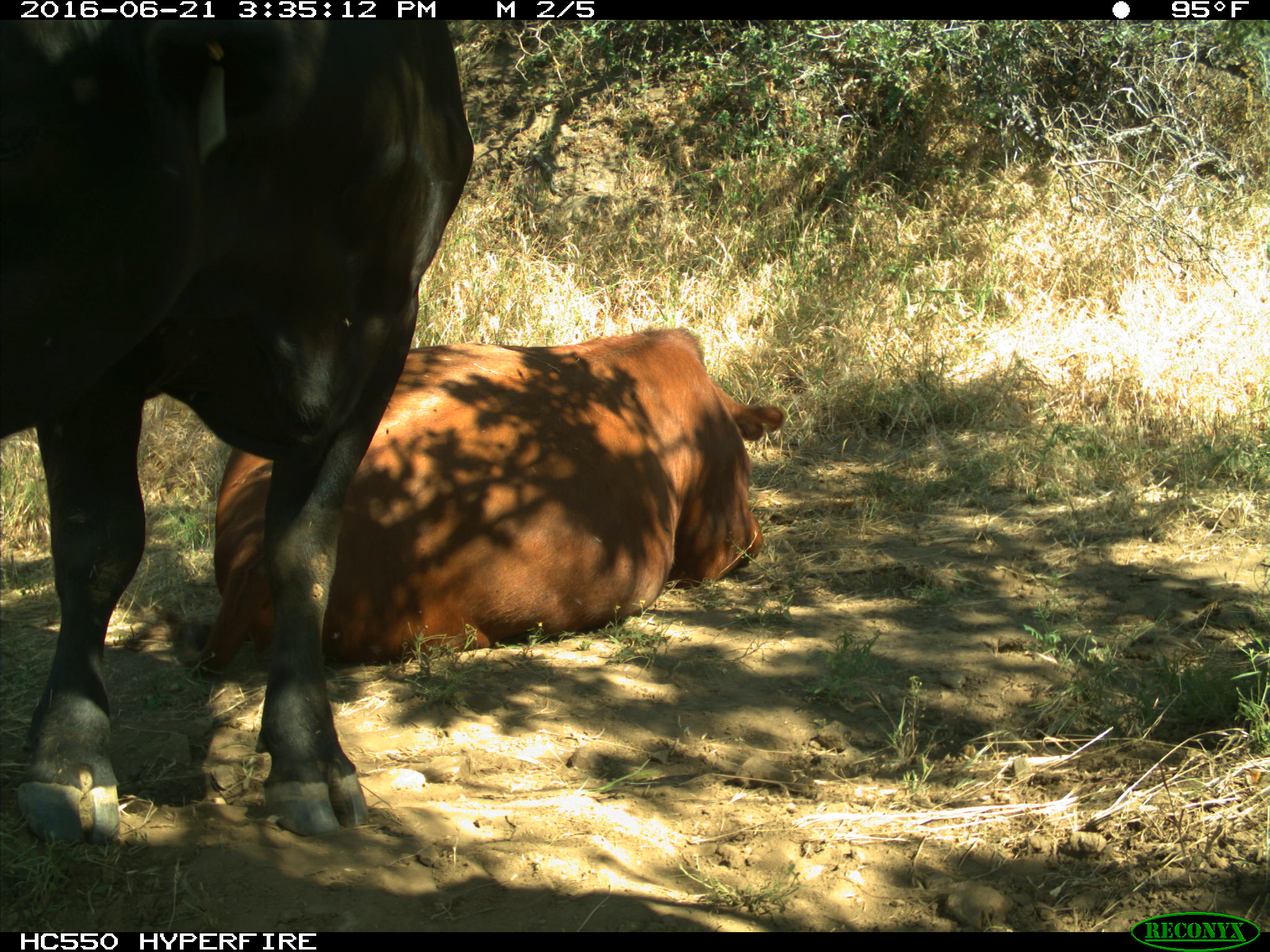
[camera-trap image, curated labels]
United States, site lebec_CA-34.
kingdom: Animalia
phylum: Chordata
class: Mammalia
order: Artiodactyla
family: Bovidae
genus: Bos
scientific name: Bos taurus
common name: domestic cow